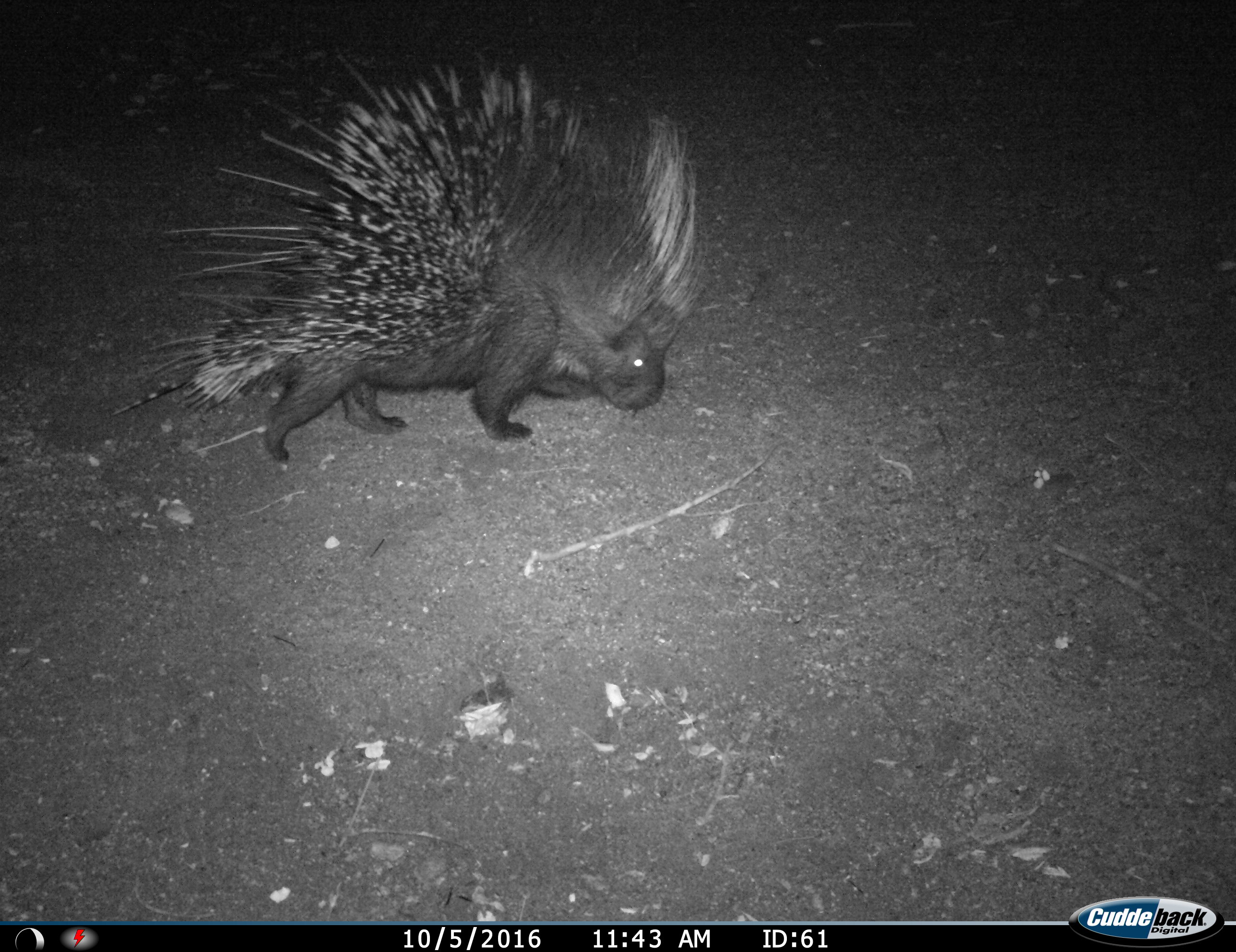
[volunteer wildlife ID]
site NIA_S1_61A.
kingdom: Animalia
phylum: Chordata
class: Mammalia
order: Rodentia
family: Hystricidae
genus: Hystrix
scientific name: Hystrix cristata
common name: crested porcupine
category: porcupine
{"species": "porcupine (crested porcupine) (Hystrix cristata)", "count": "1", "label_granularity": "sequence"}